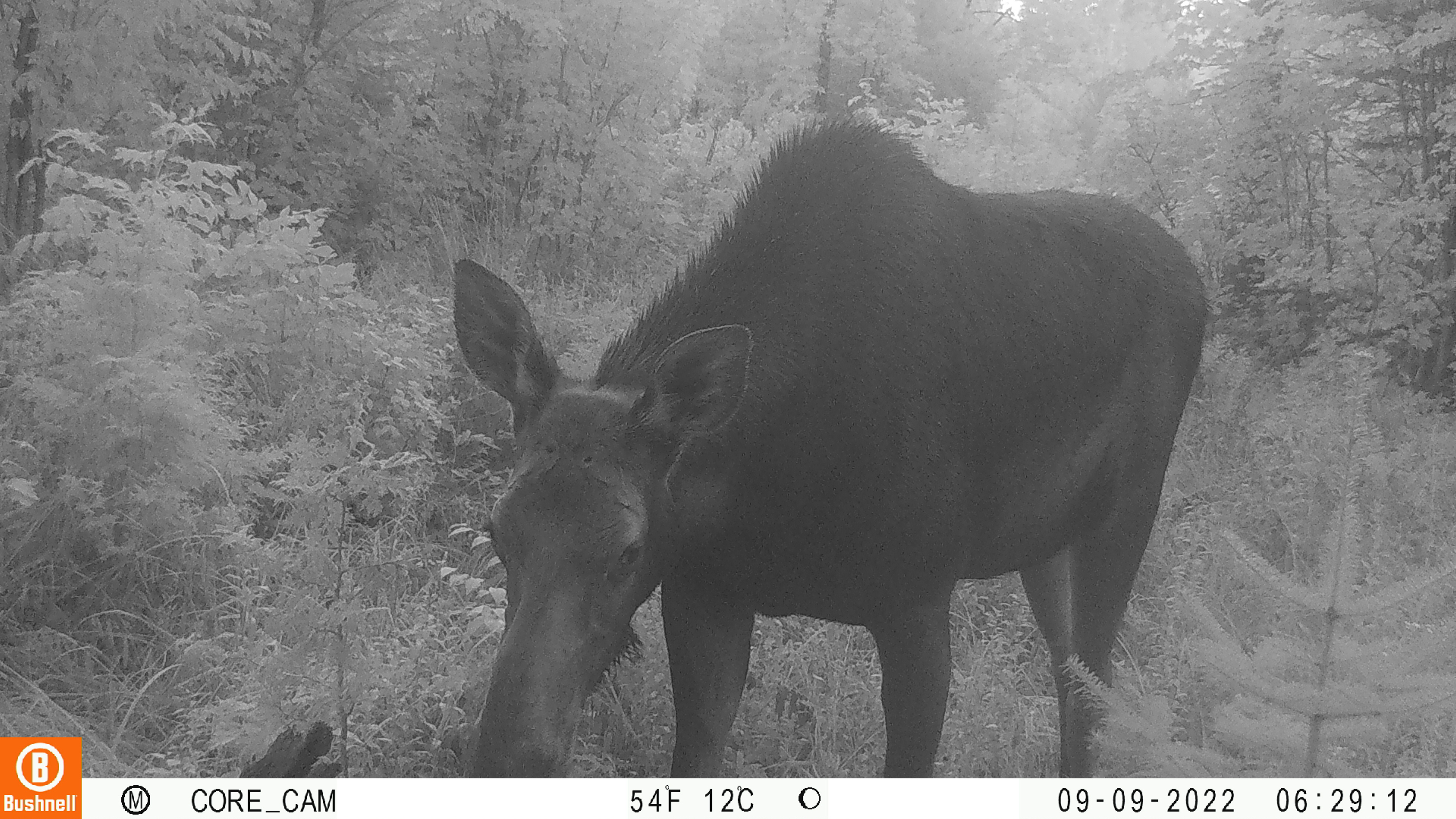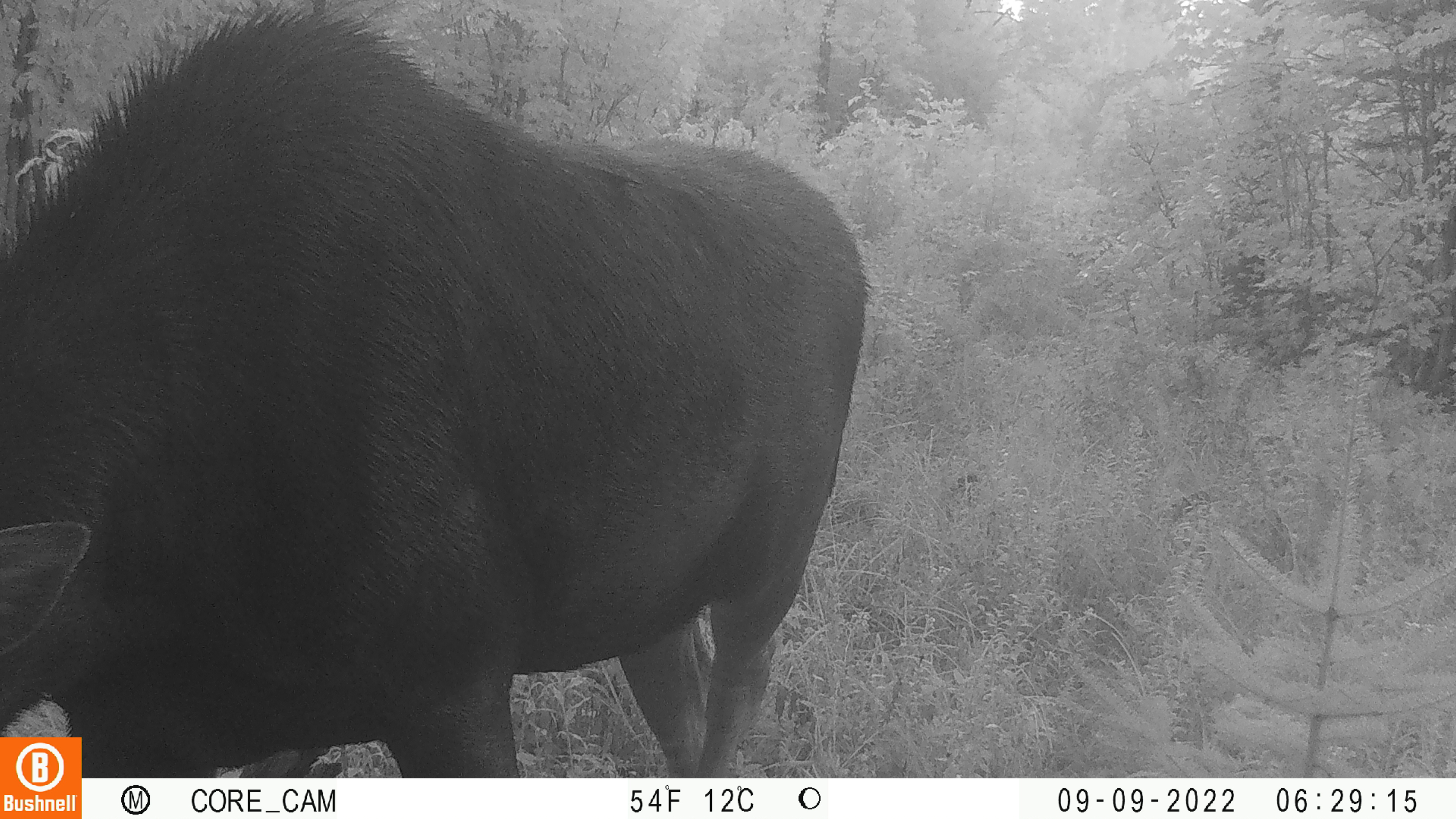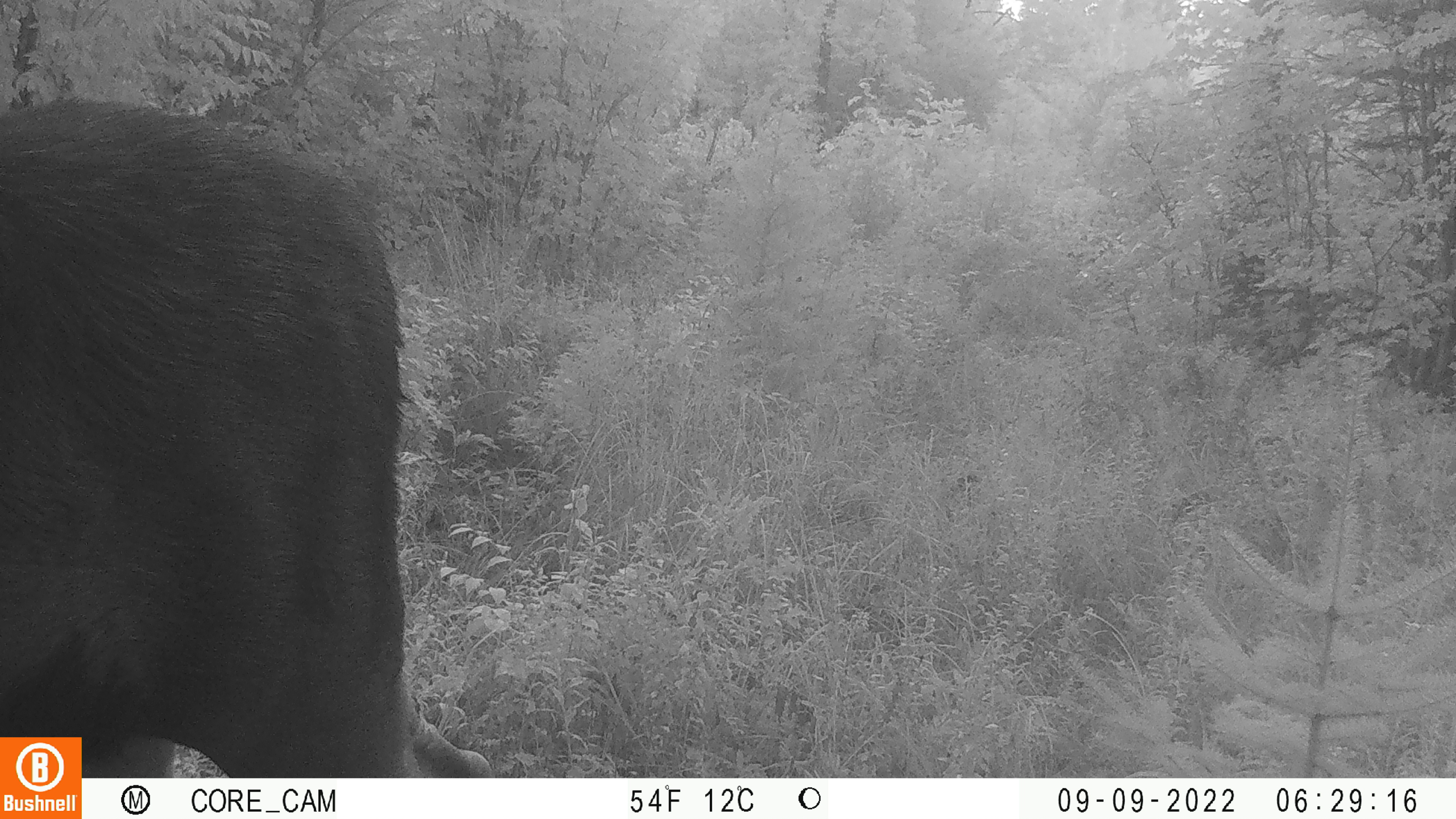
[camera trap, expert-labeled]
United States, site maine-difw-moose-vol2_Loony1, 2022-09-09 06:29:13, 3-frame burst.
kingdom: Animalia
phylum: Chordata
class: Mammalia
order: Artiodactyla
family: Cervidae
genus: Alces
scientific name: Alces alces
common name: moose